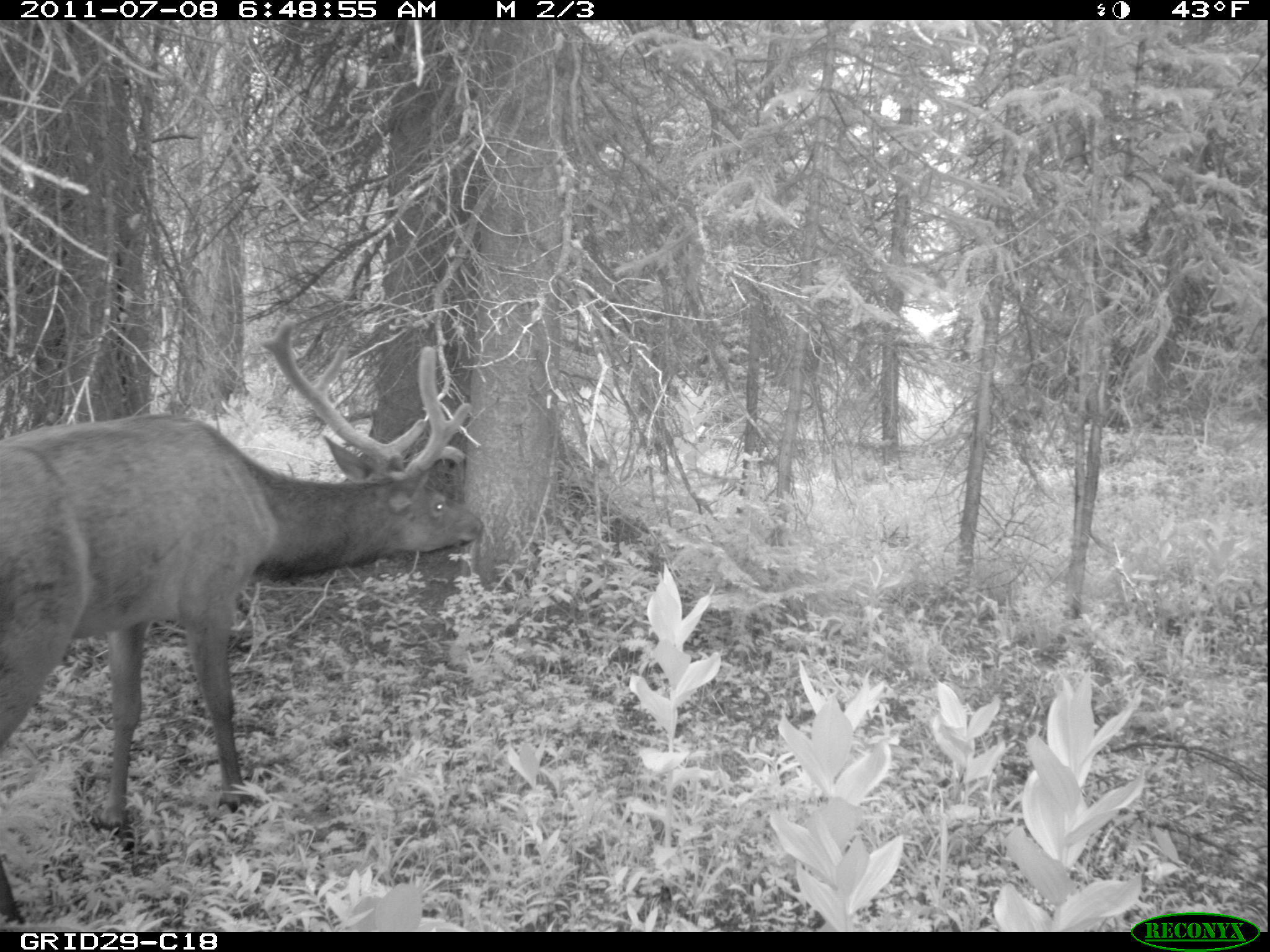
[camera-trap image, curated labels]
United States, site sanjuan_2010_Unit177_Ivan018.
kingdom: Animalia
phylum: Chordata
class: Mammalia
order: Artiodactyla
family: Cervidae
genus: Cervus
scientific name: Cervus elaphus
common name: red deer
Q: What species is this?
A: Cervus elaphus (red deer).